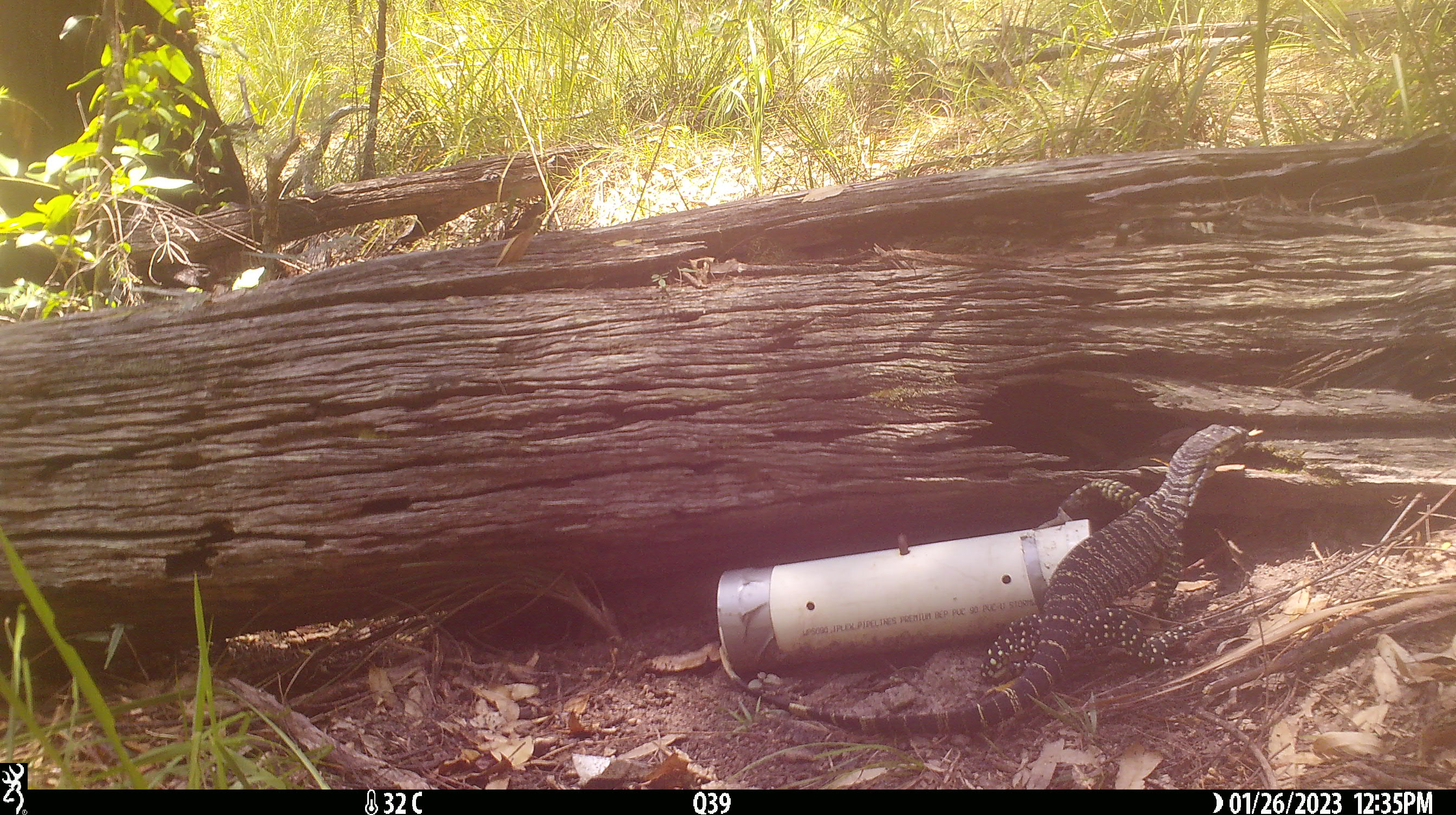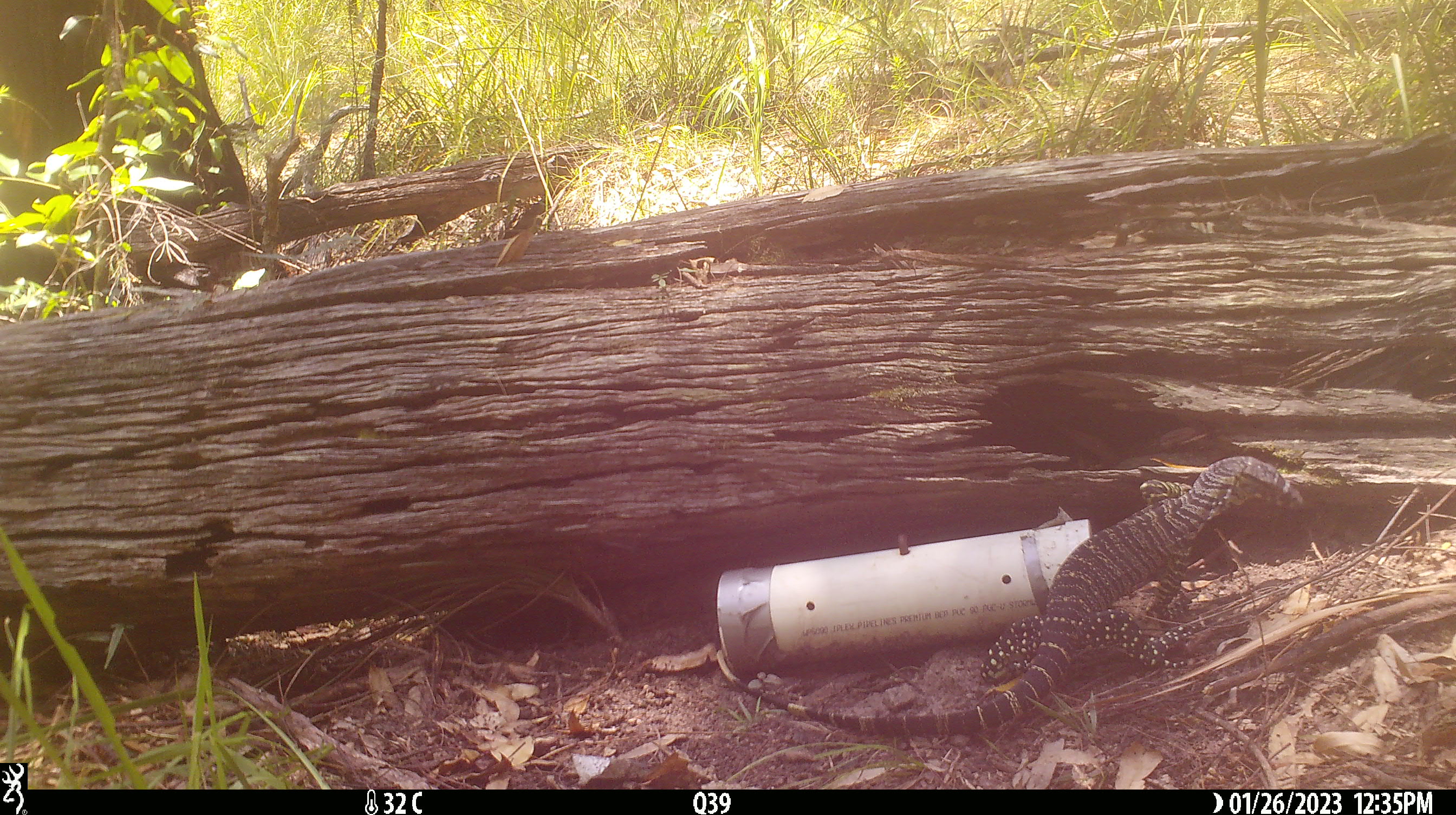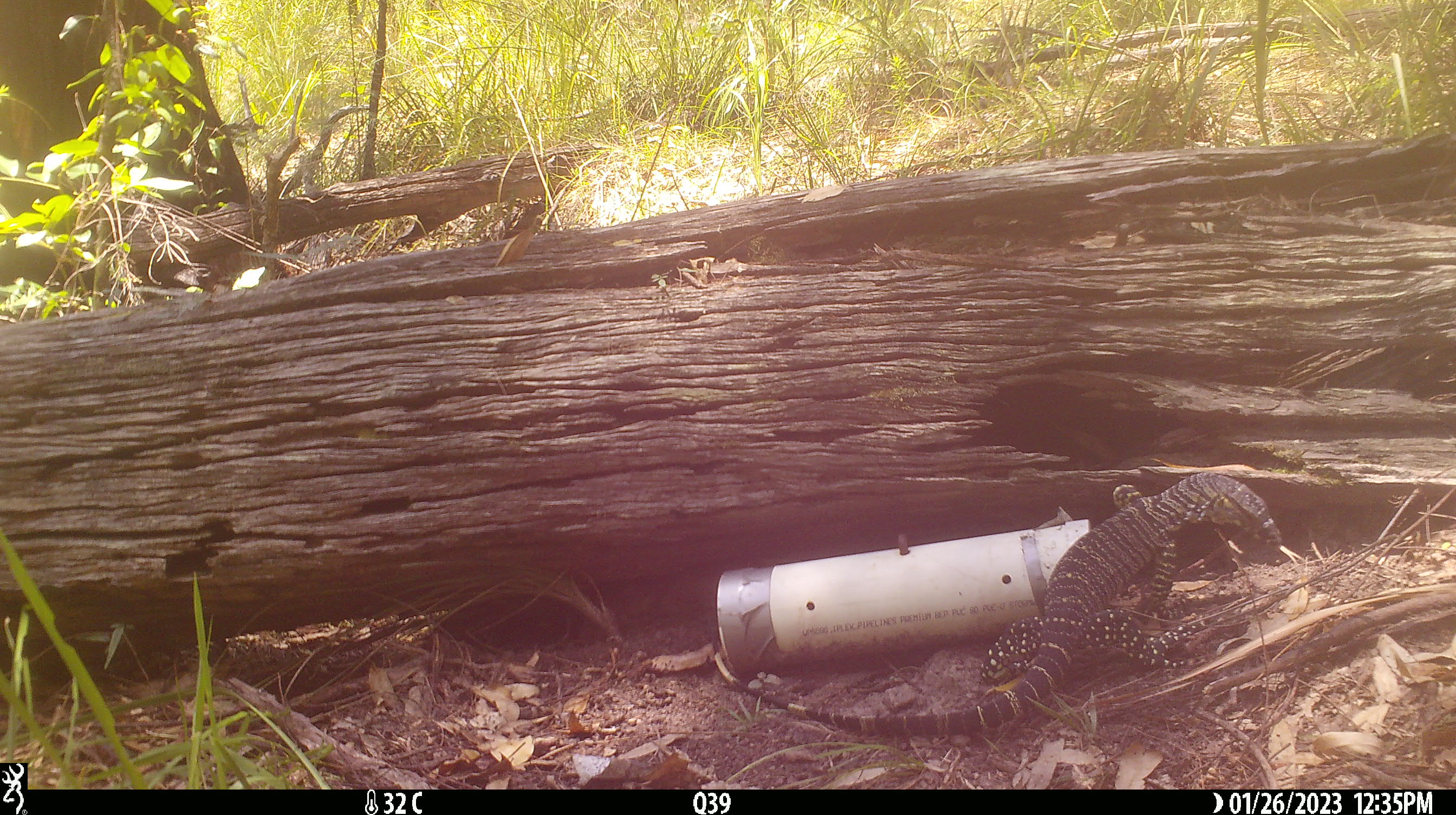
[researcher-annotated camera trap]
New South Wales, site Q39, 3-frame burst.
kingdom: Animalia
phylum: Chordata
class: Reptilia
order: Squamata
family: Varanidae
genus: Varanus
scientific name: Varanus varius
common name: lace monitor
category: goanna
Goanna (lace monitor) (Varanus varius).